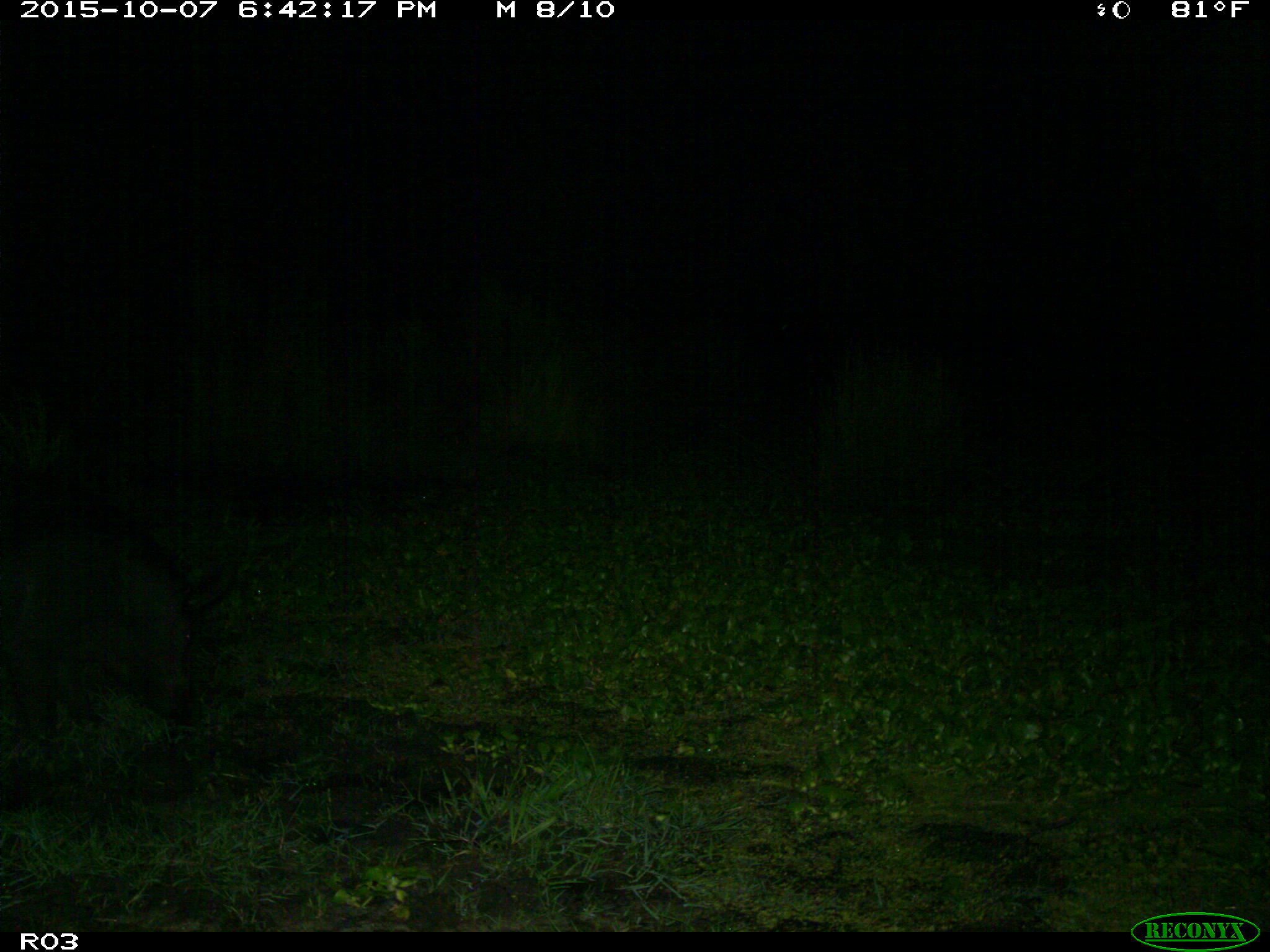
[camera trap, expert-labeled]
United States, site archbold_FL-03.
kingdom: Animalia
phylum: Chordata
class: Mammalia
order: Artiodactyla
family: Suidae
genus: Sus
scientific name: Sus scrofa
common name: wild boar